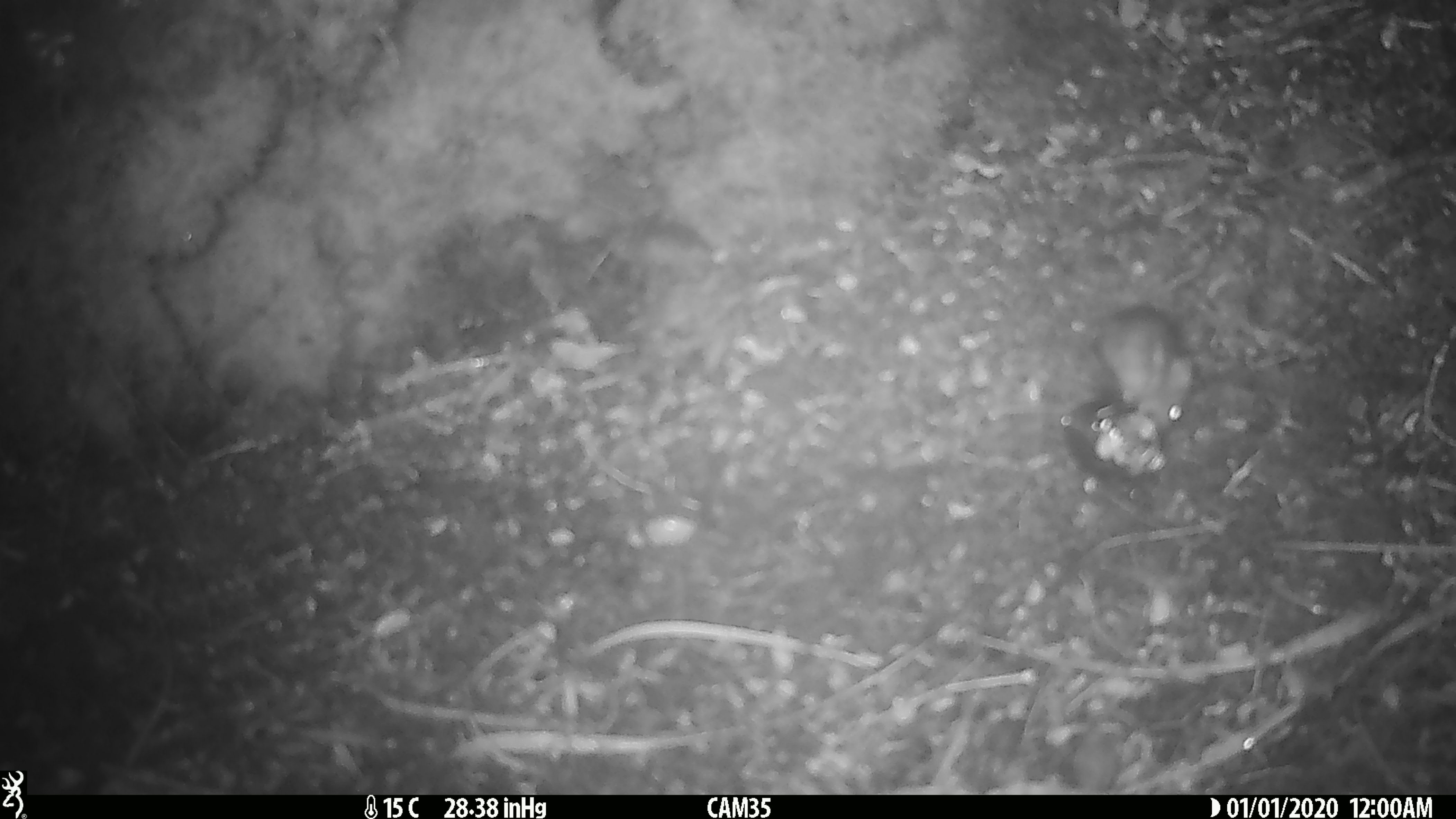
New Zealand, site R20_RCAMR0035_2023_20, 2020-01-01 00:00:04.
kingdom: Animalia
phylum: Chordata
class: Mammalia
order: Rodentia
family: Muridae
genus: Mus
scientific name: Mus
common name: mouse